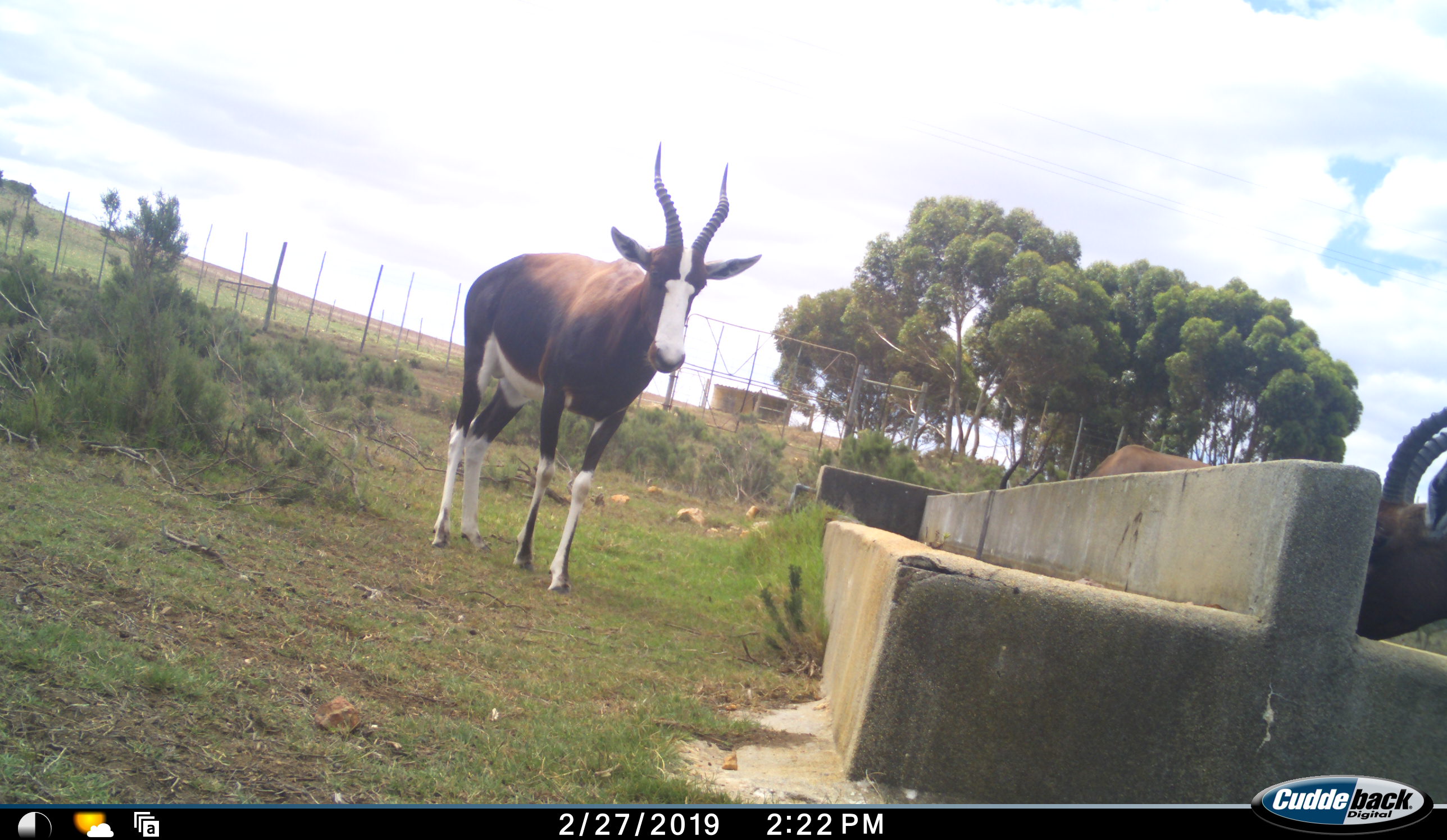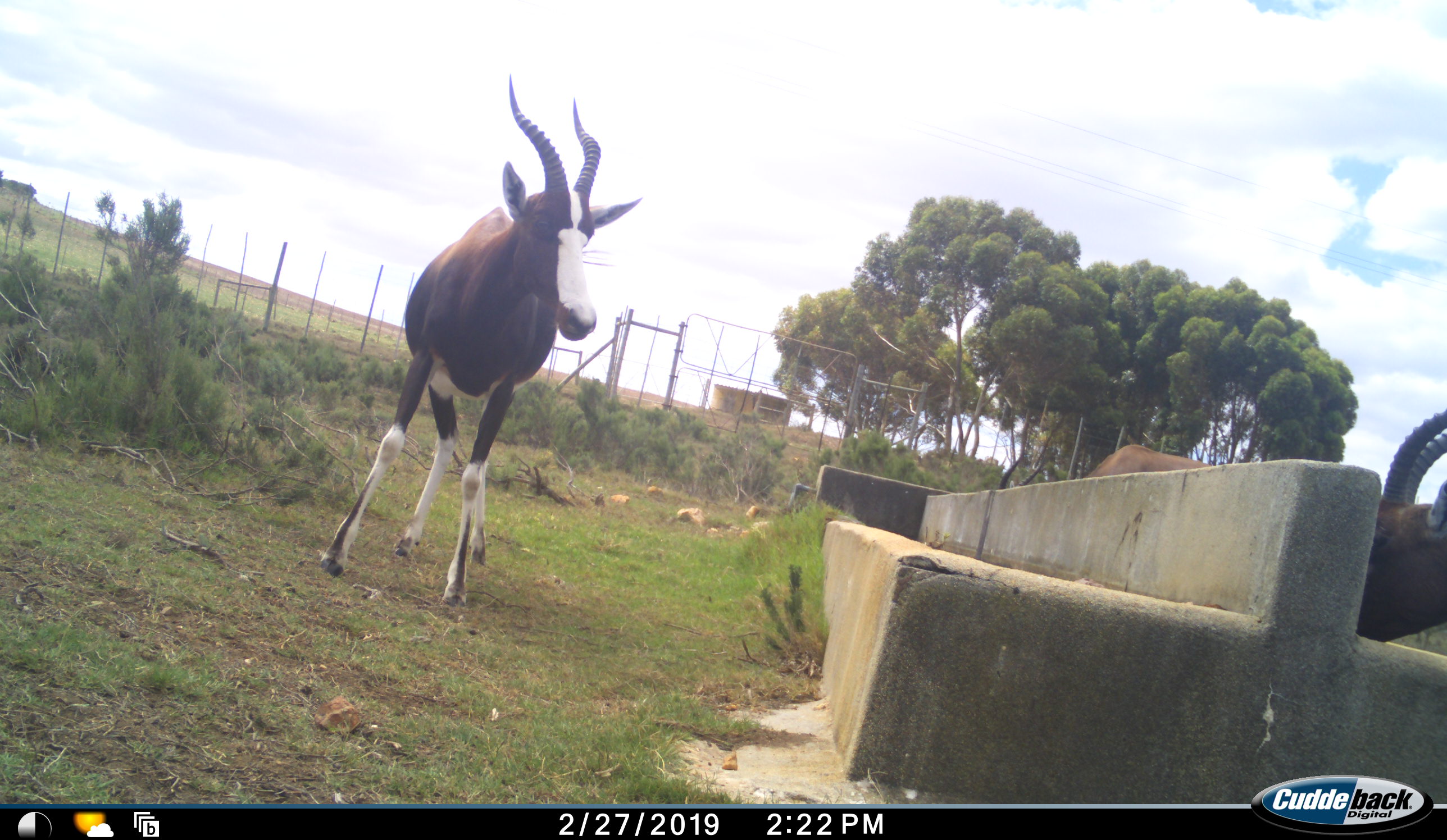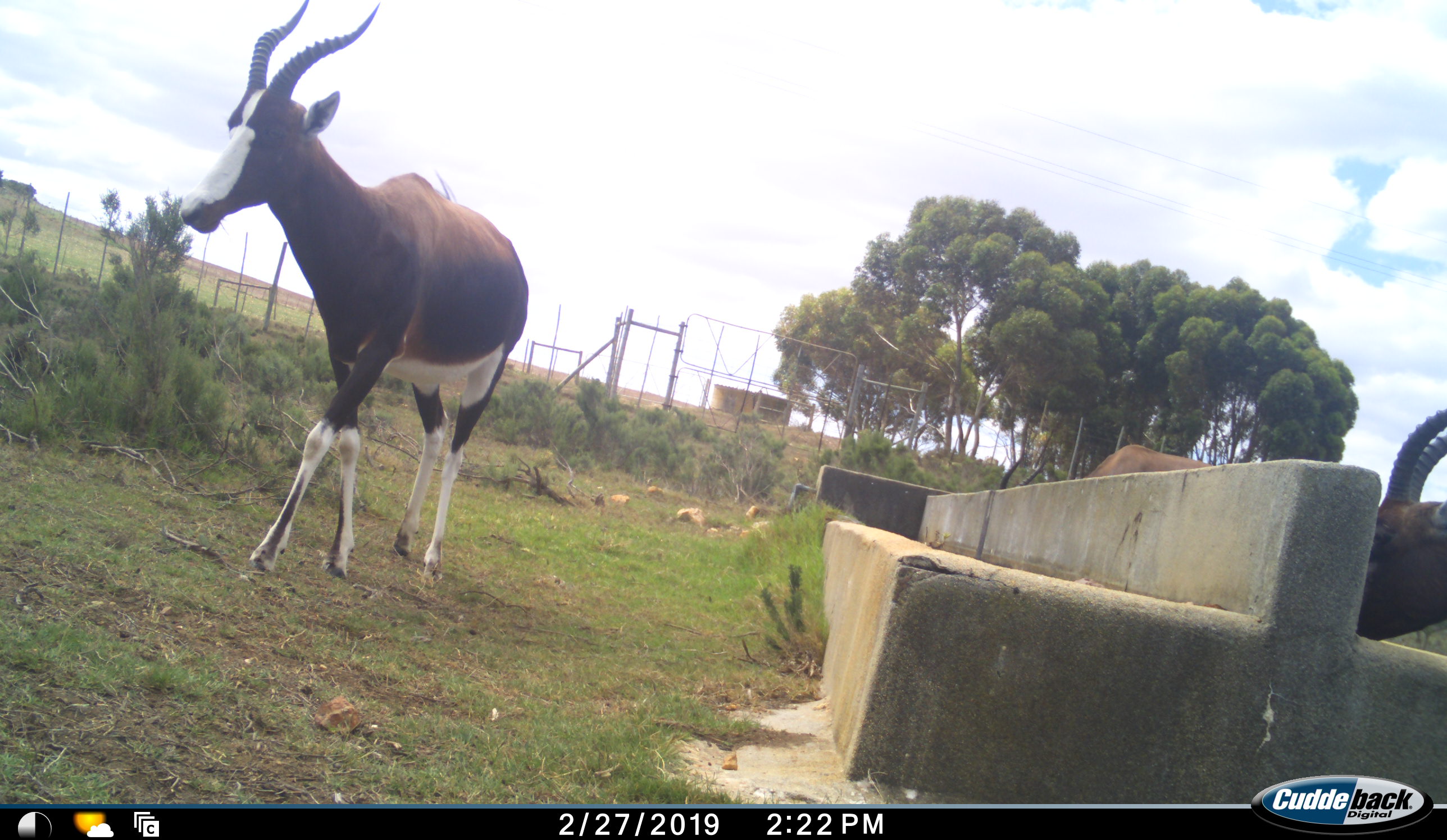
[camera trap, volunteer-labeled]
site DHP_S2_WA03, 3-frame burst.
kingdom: Animalia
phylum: Chordata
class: Mammalia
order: Artiodactyla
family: Bovidae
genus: Damaliscus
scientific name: Damaliscus pygargus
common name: bontebok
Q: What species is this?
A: Bontebok (Damaliscus pygargus).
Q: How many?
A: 3.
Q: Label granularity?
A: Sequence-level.